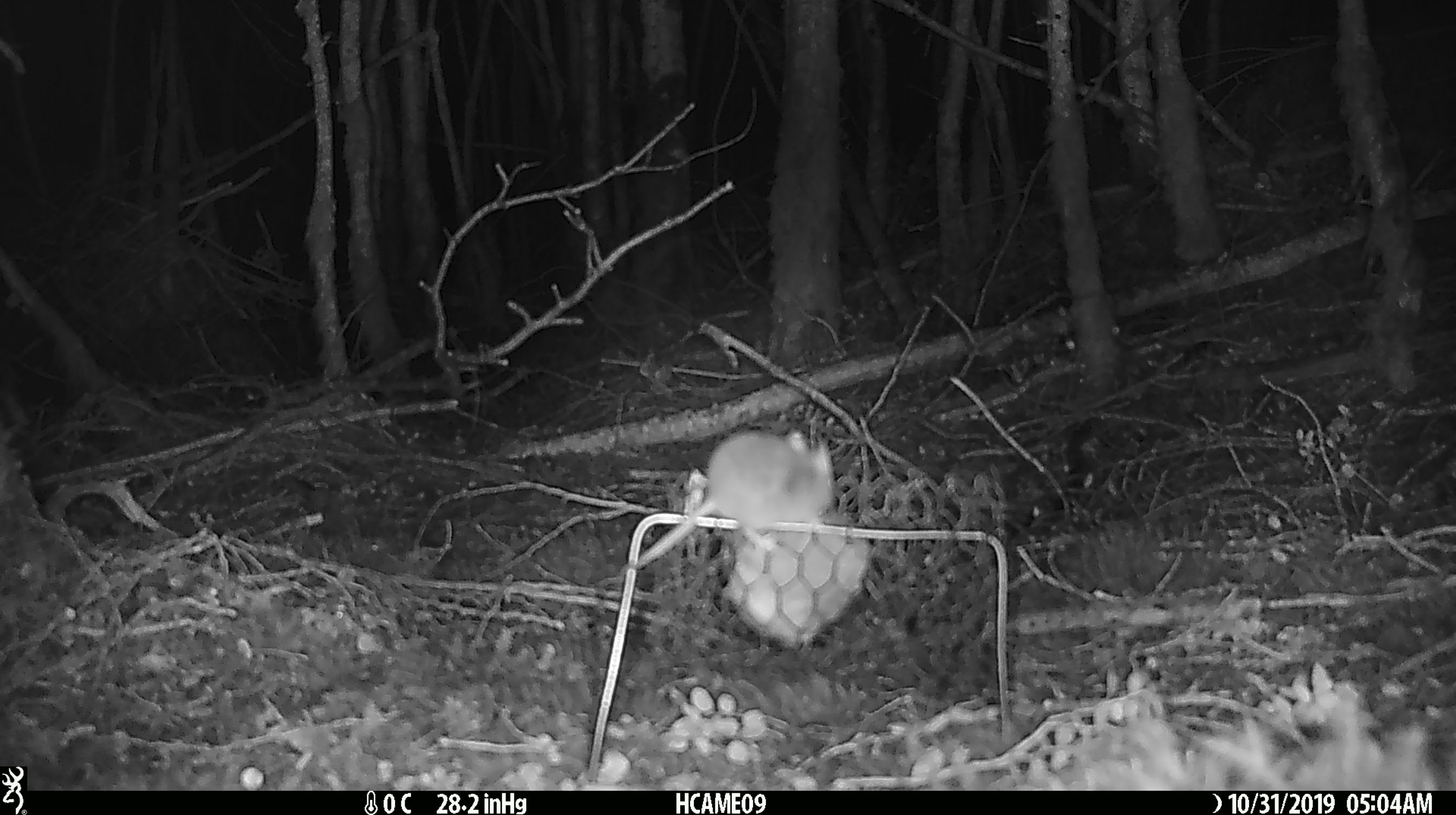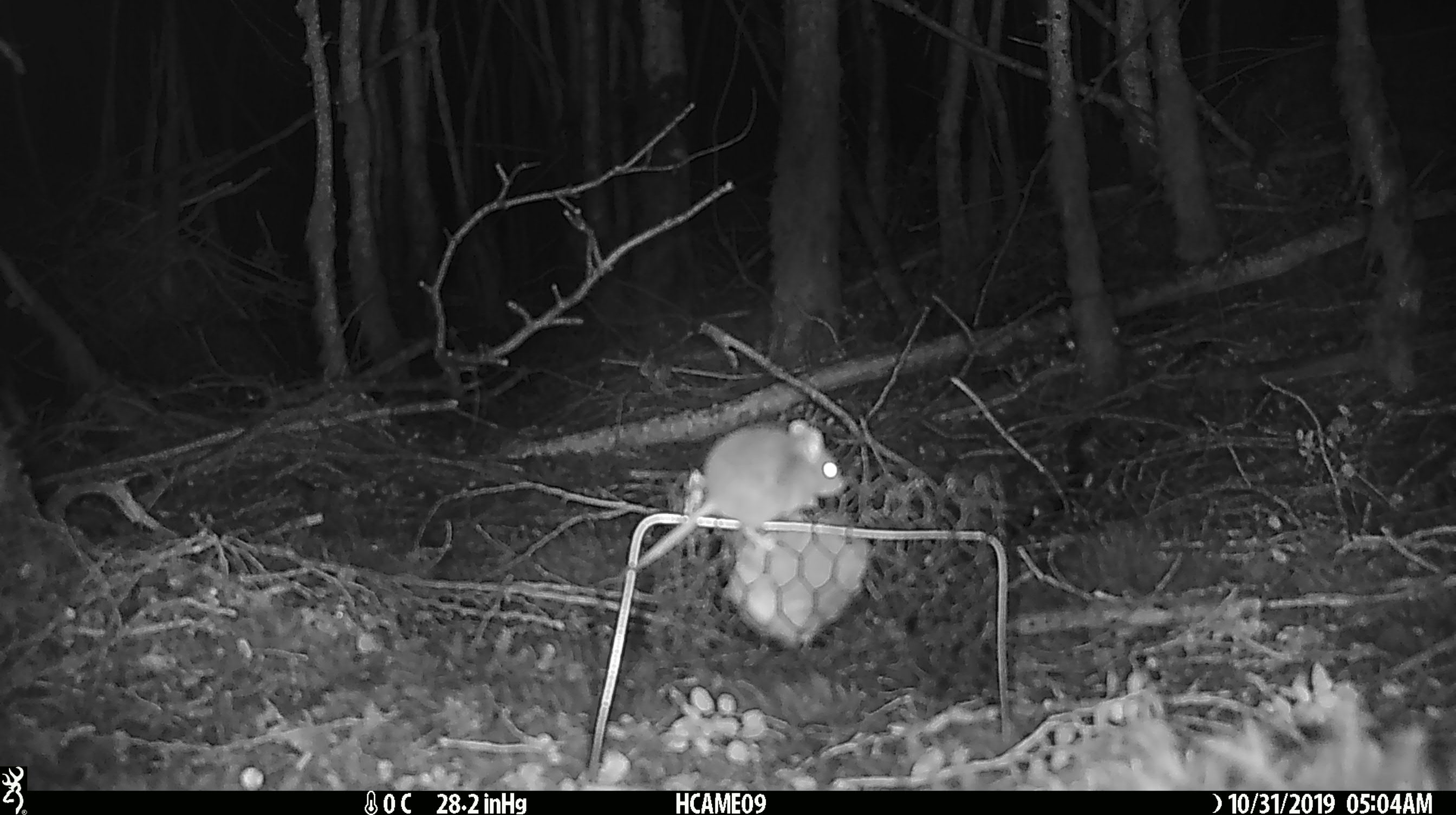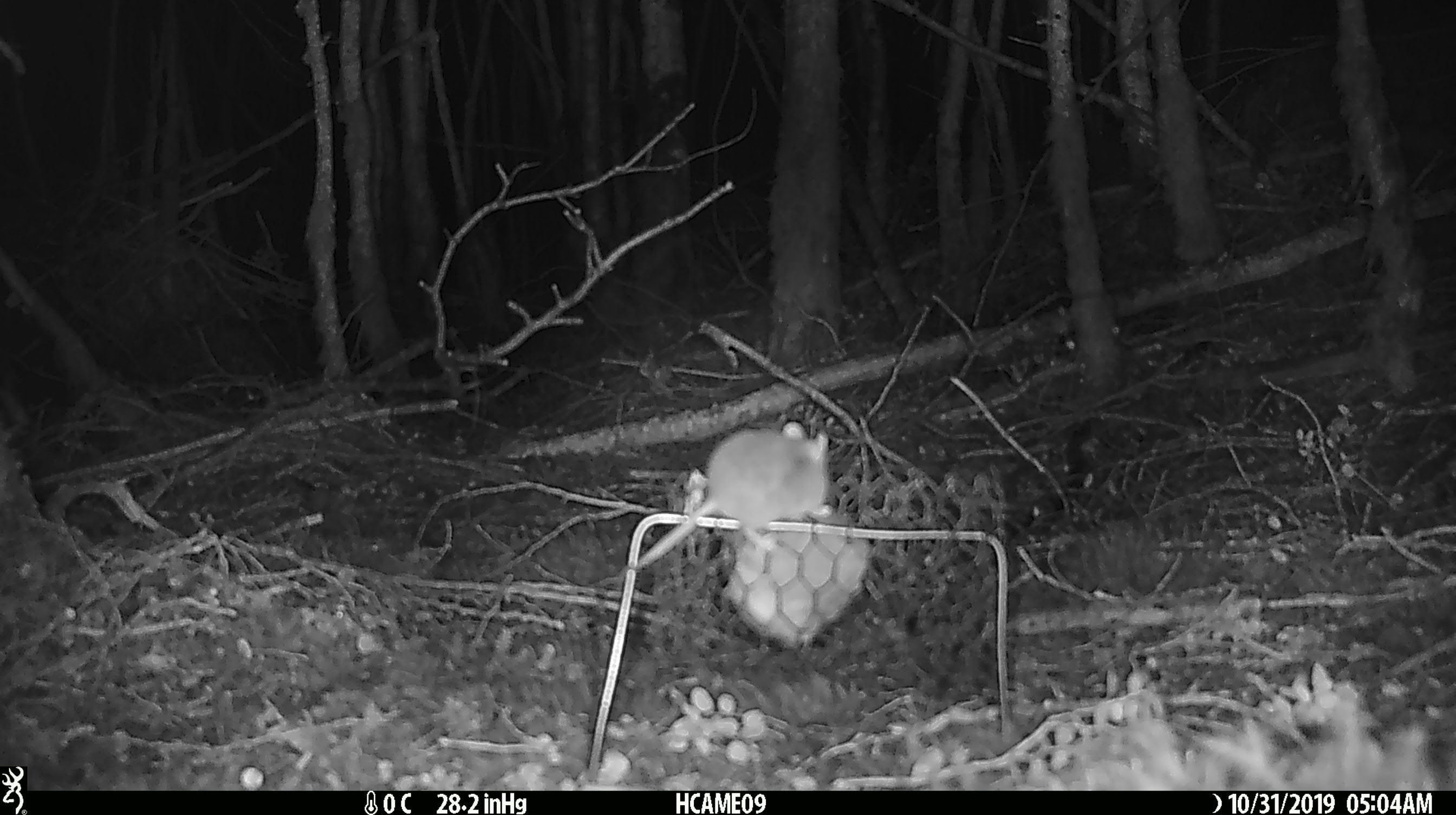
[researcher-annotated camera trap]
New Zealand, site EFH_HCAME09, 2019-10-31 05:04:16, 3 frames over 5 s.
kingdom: Animalia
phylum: Chordata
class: Mammalia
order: Rodentia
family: Muridae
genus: Mus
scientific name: Mus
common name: mouse